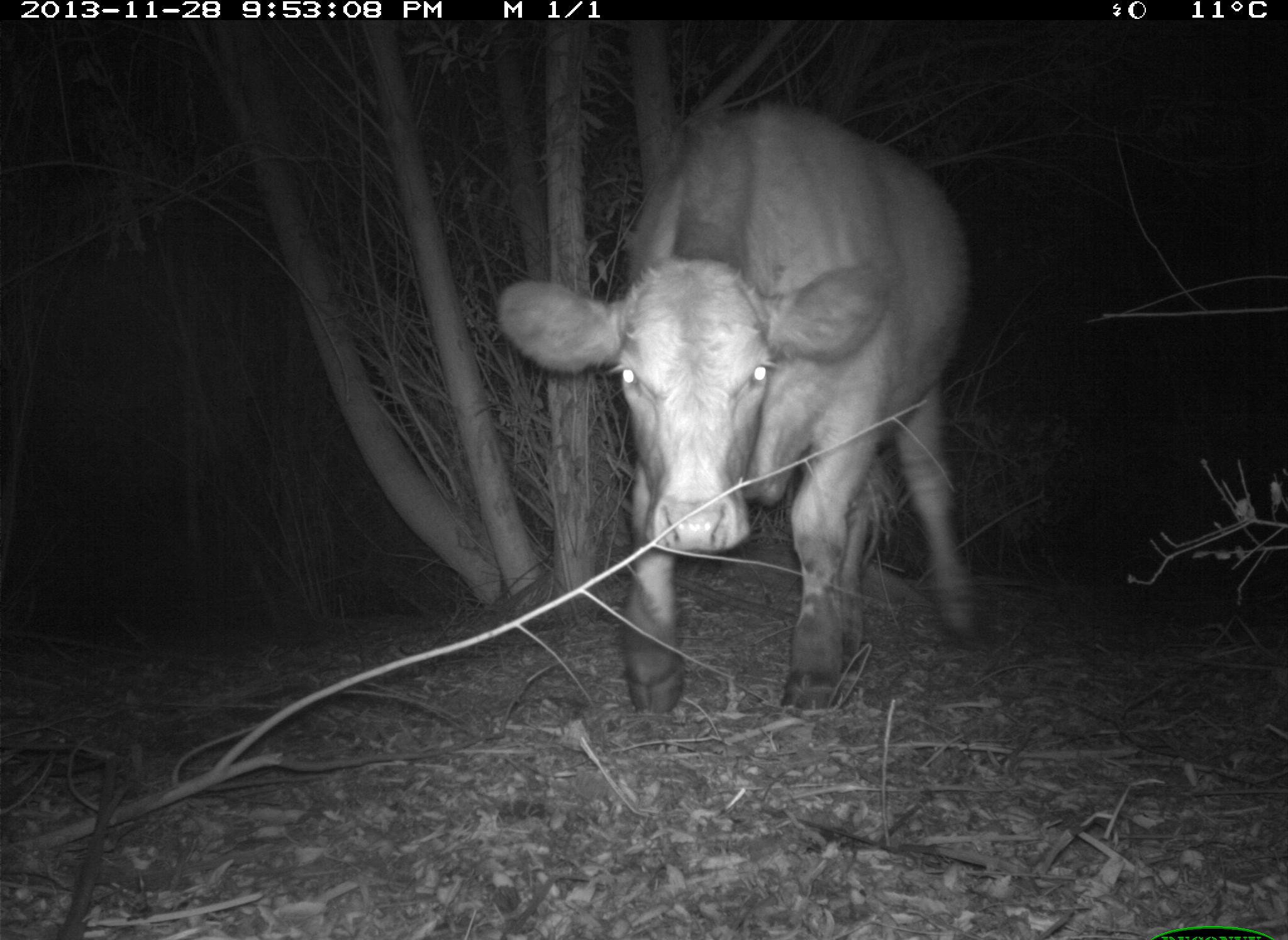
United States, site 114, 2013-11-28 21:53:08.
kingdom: Animalia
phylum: Chordata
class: Mammalia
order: Artiodactyla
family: Bovidae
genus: Bos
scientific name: Bos taurus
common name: cow